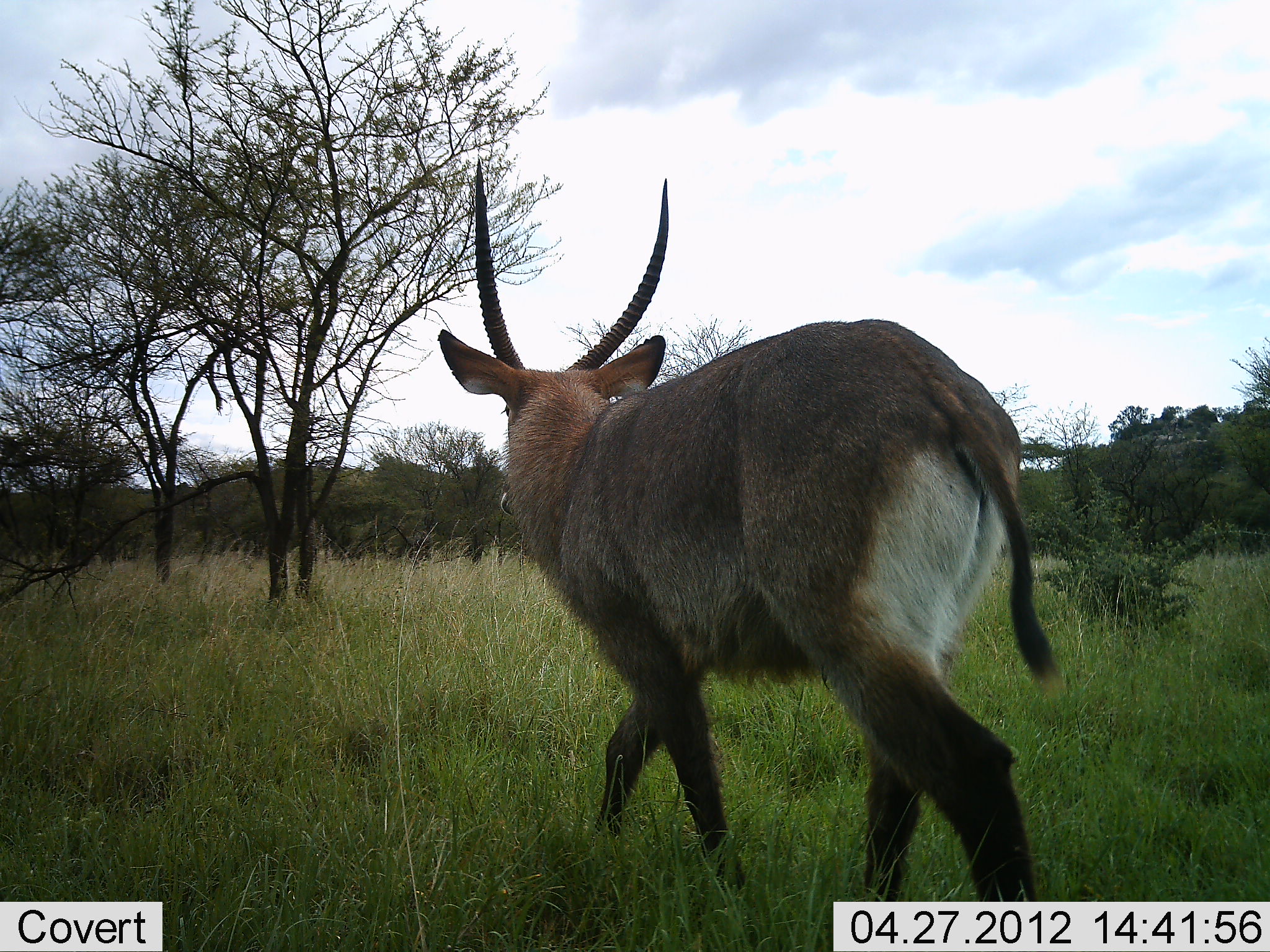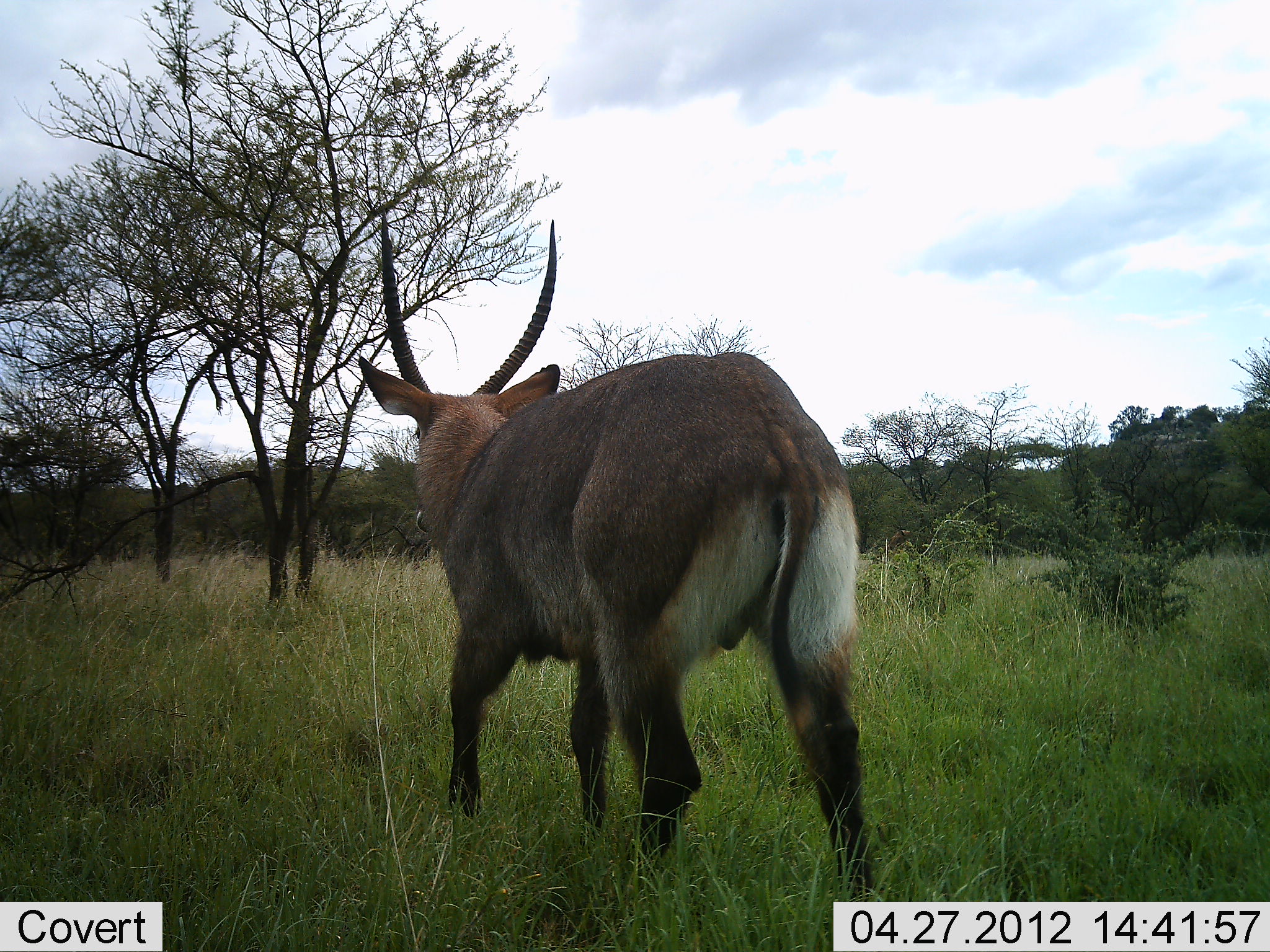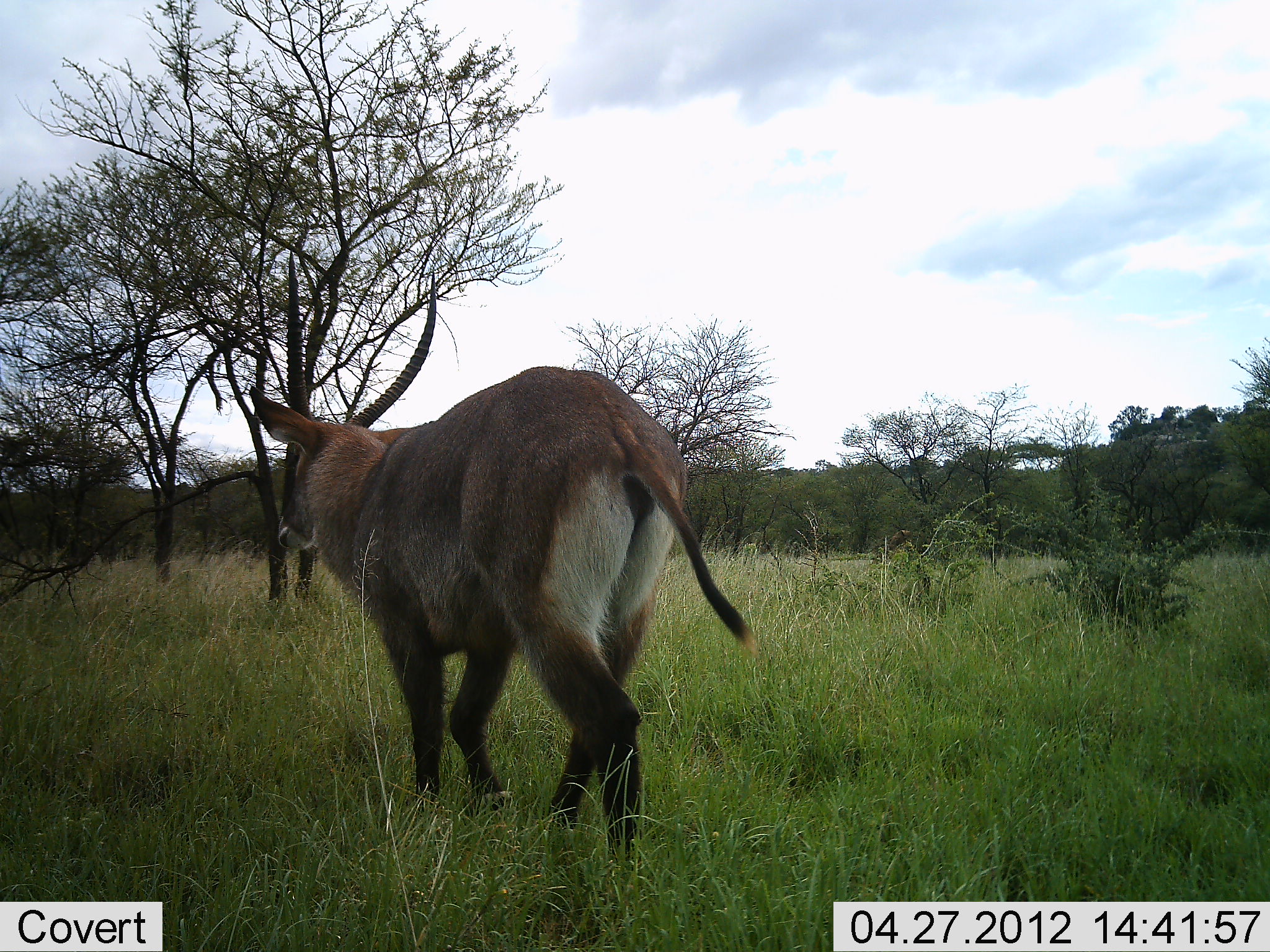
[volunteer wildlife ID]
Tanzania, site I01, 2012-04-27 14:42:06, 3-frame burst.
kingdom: Animalia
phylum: Chordata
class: Mammalia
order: Artiodactyla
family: Bovidae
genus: Kobus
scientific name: Kobus ellipsiprymnus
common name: waterbuck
Waterbuck (Kobus ellipsiprymnus), count 1. Behavior (volunteer vote fractions): standing 8%, resting 0%, moving 100%, interacting 0%. Young present (vote fraction): 0%. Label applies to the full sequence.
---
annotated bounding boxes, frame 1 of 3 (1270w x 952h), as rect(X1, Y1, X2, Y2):
animal: rect(439, 159, 1064, 899)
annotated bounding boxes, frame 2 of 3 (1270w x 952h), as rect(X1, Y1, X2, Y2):
animal: rect(358, 212, 873, 898)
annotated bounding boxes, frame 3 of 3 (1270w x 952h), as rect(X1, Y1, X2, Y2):
animal: rect(250, 247, 752, 866)